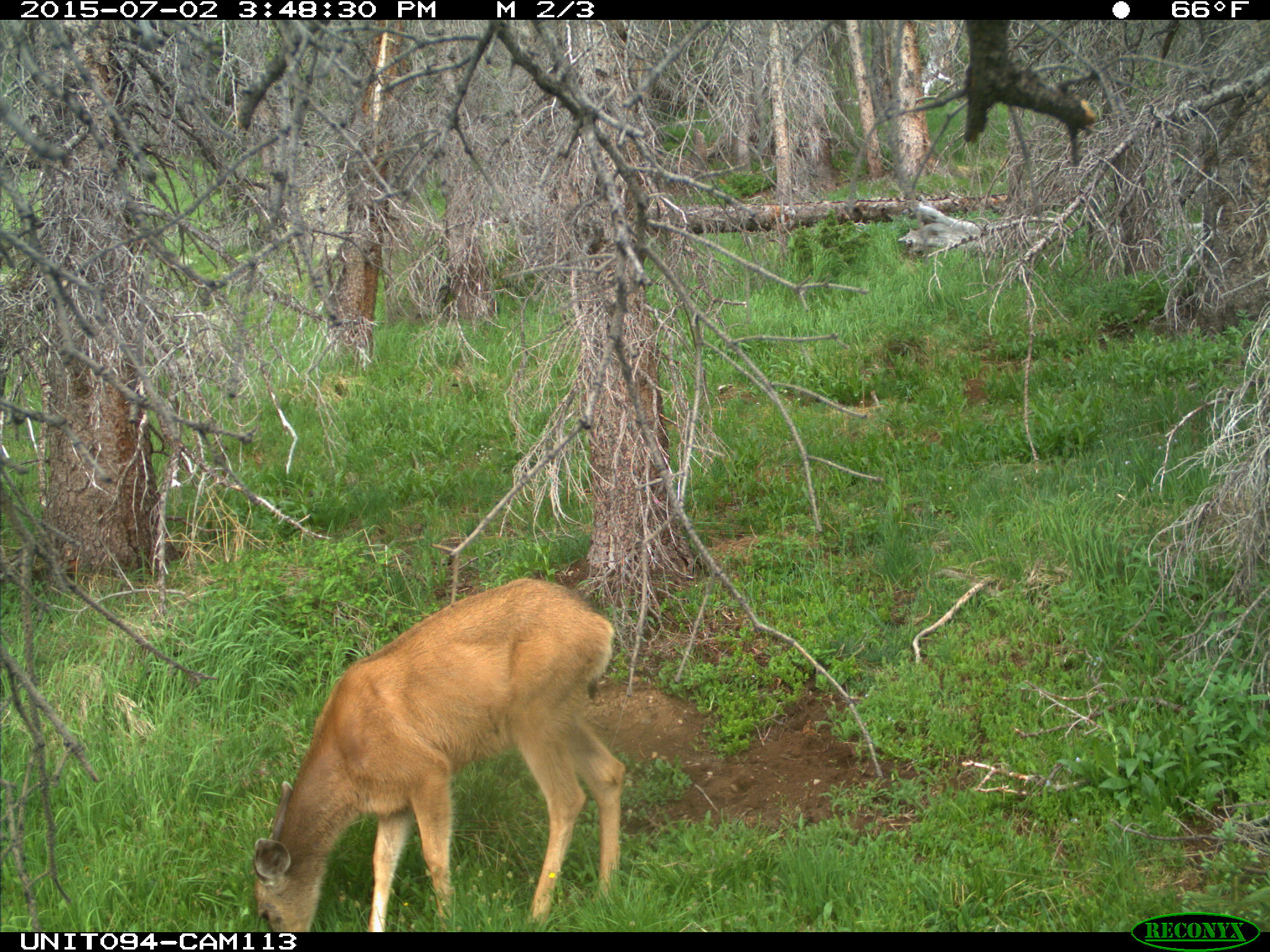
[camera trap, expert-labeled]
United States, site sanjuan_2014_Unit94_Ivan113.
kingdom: Animalia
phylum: Chordata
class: Mammalia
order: Artiodactyla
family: Cervidae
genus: Odocoileus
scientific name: Odocoileus hemionus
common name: mule deer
Odocoileus hemionus (mule deer).